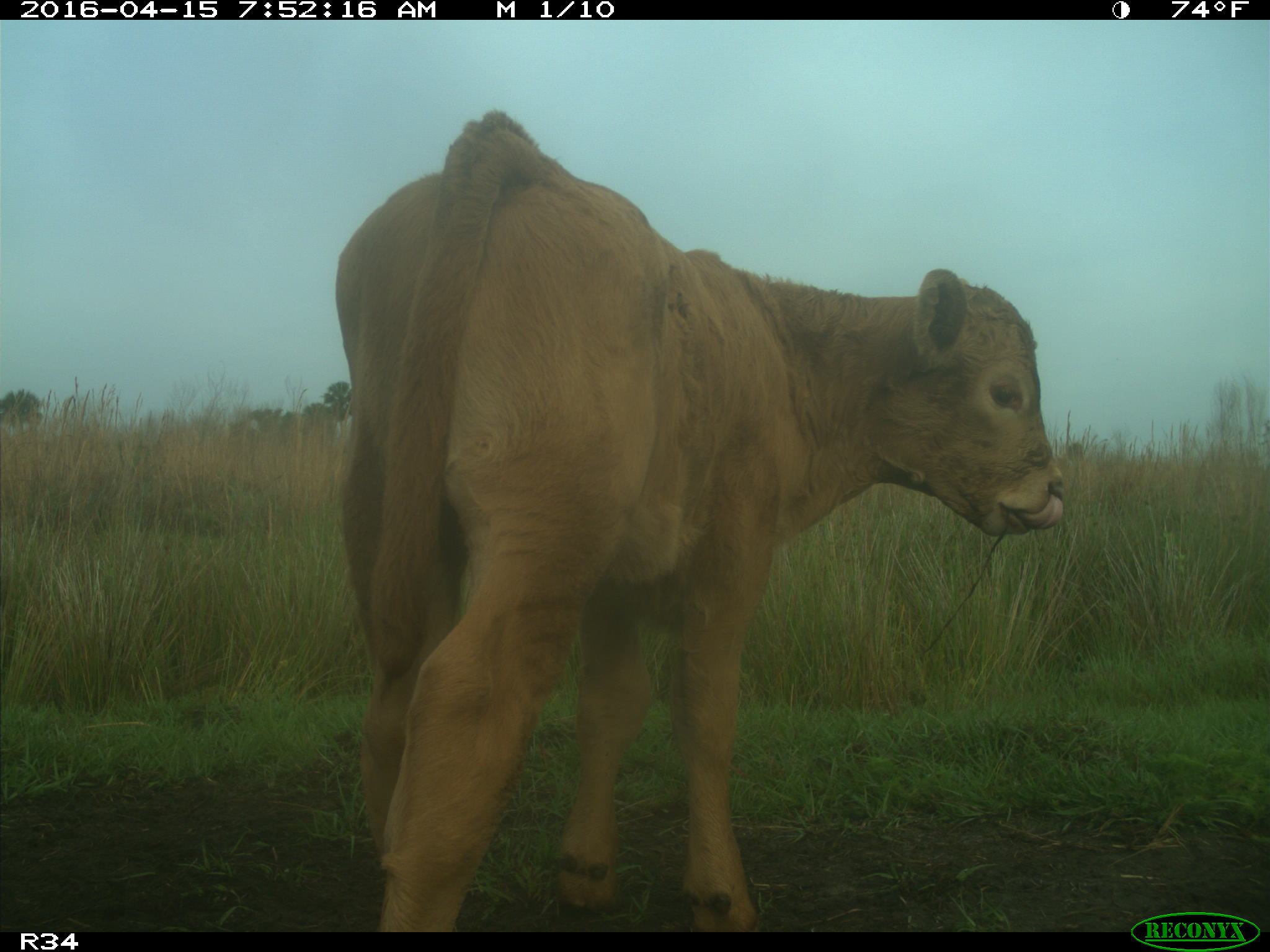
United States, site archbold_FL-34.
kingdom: Animalia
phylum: Chordata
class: Mammalia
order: Artiodactyla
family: Bovidae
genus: Bos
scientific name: Bos taurus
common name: domestic cow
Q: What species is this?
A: Bos taurus (domestic cow).